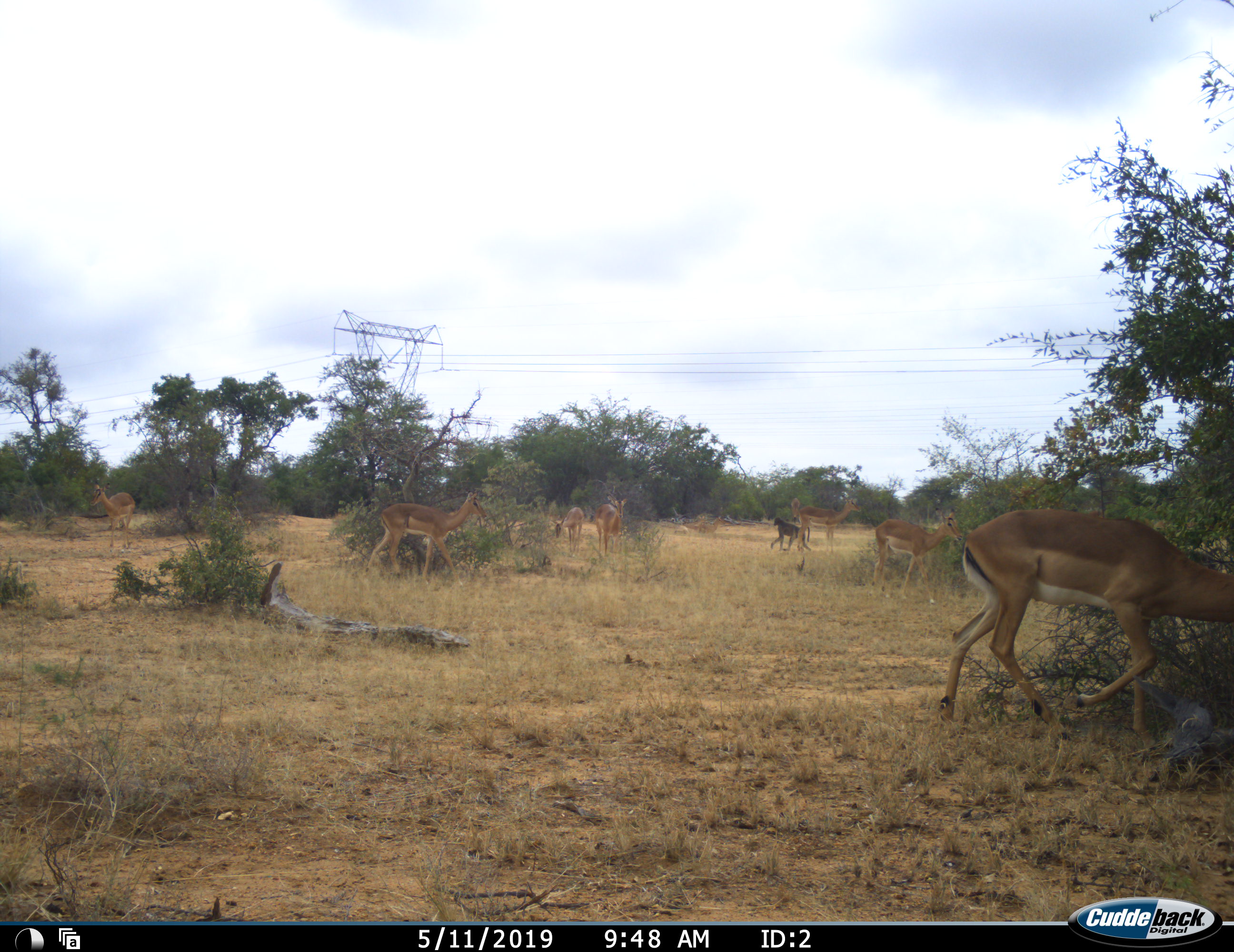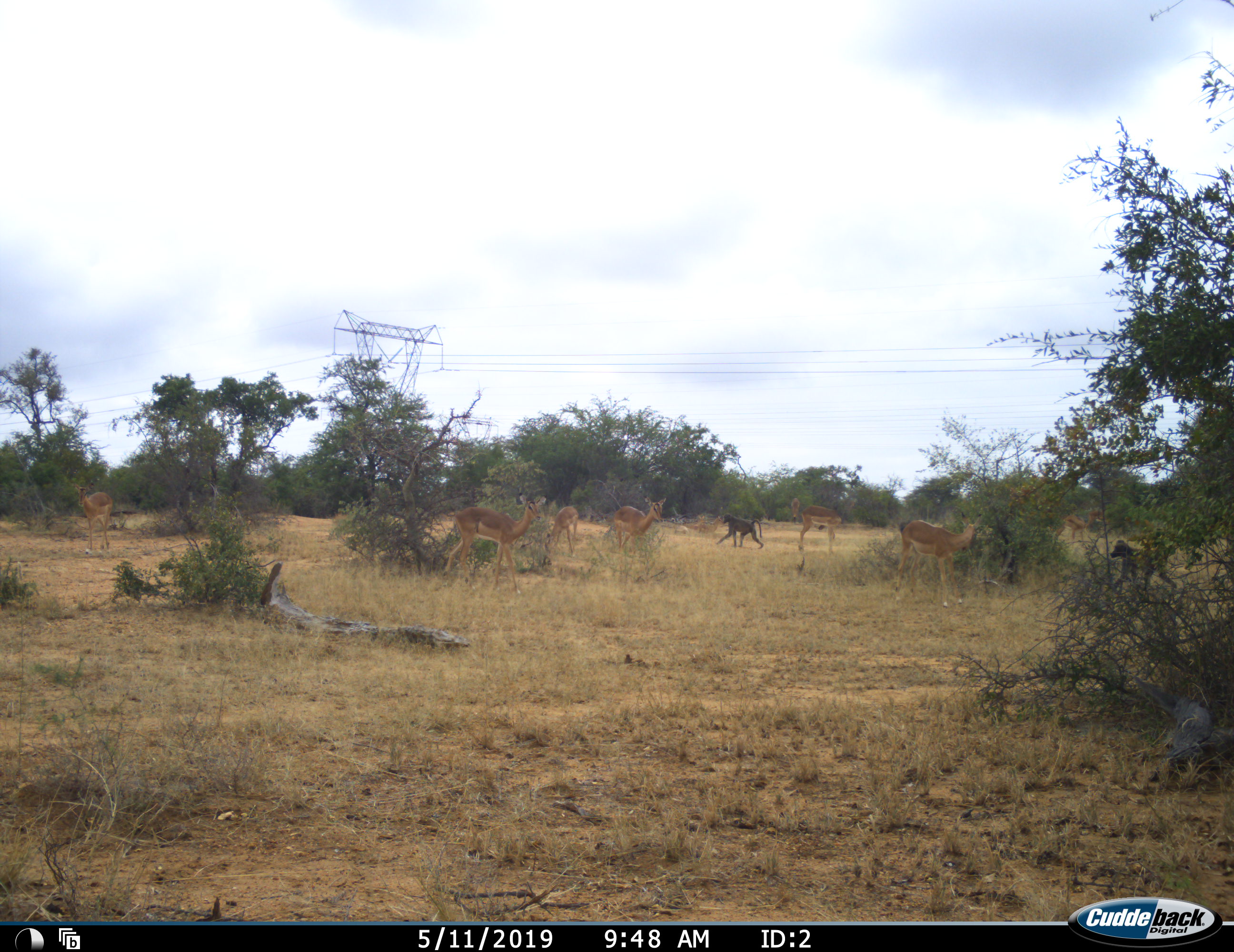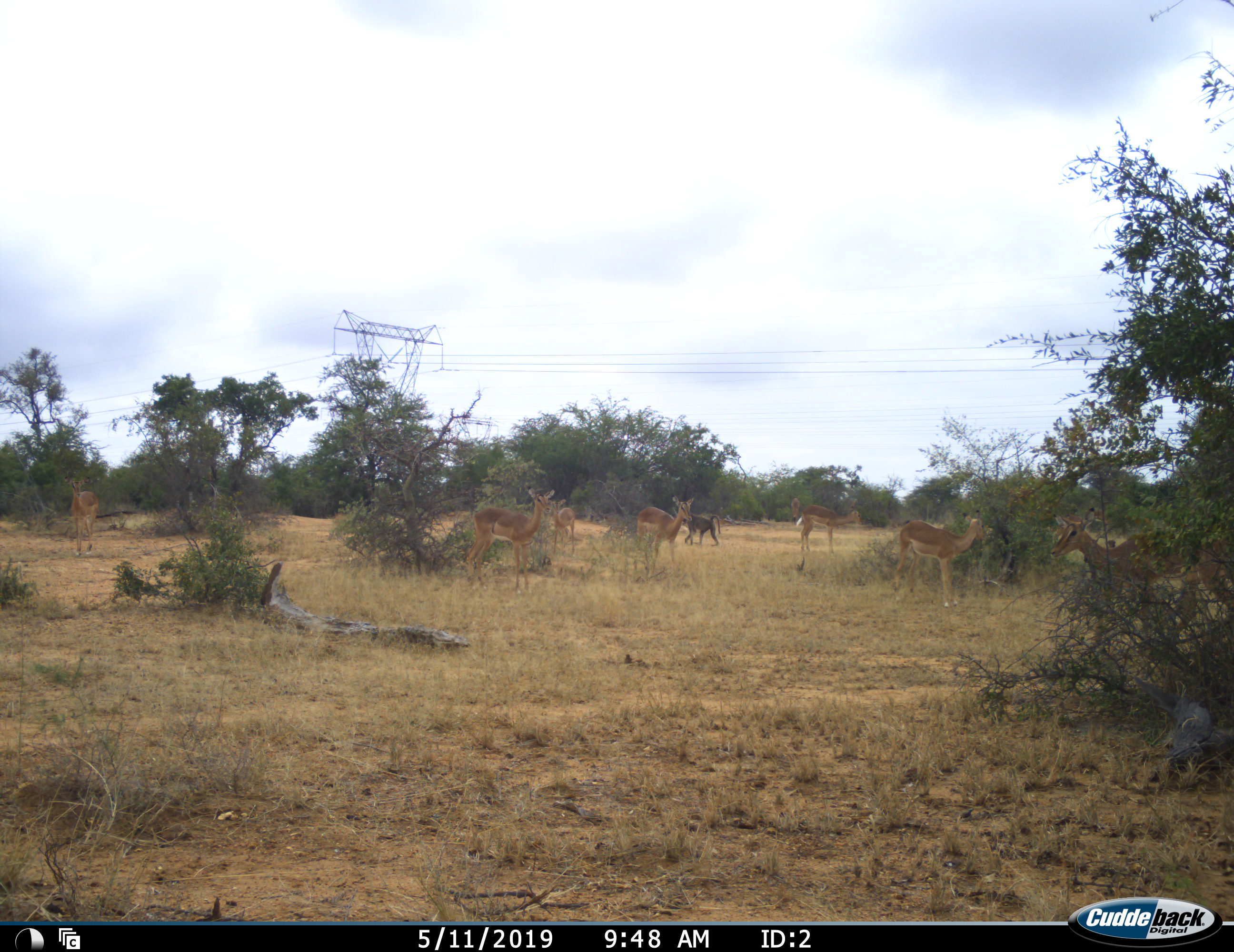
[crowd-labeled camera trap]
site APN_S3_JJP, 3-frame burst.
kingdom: Animalia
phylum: Chordata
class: Mammalia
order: Primates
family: Cercopithecidae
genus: Papio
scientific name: Papio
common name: baboon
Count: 2.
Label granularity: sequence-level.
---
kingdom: Animalia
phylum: Chordata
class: Mammalia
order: Artiodactyla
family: Bovidae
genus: Aepyceros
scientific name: Aepyceros melampus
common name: impala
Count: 9.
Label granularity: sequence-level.